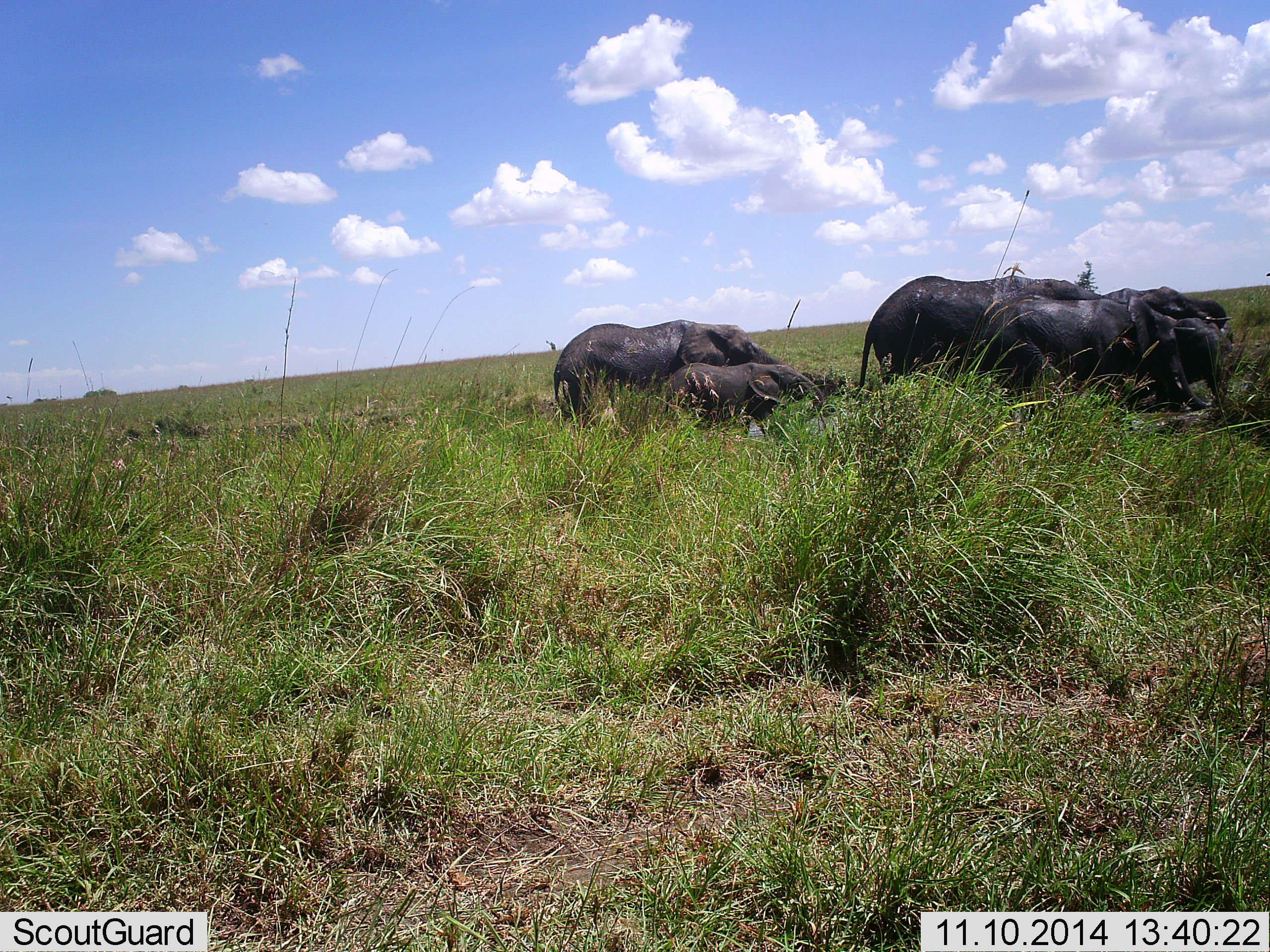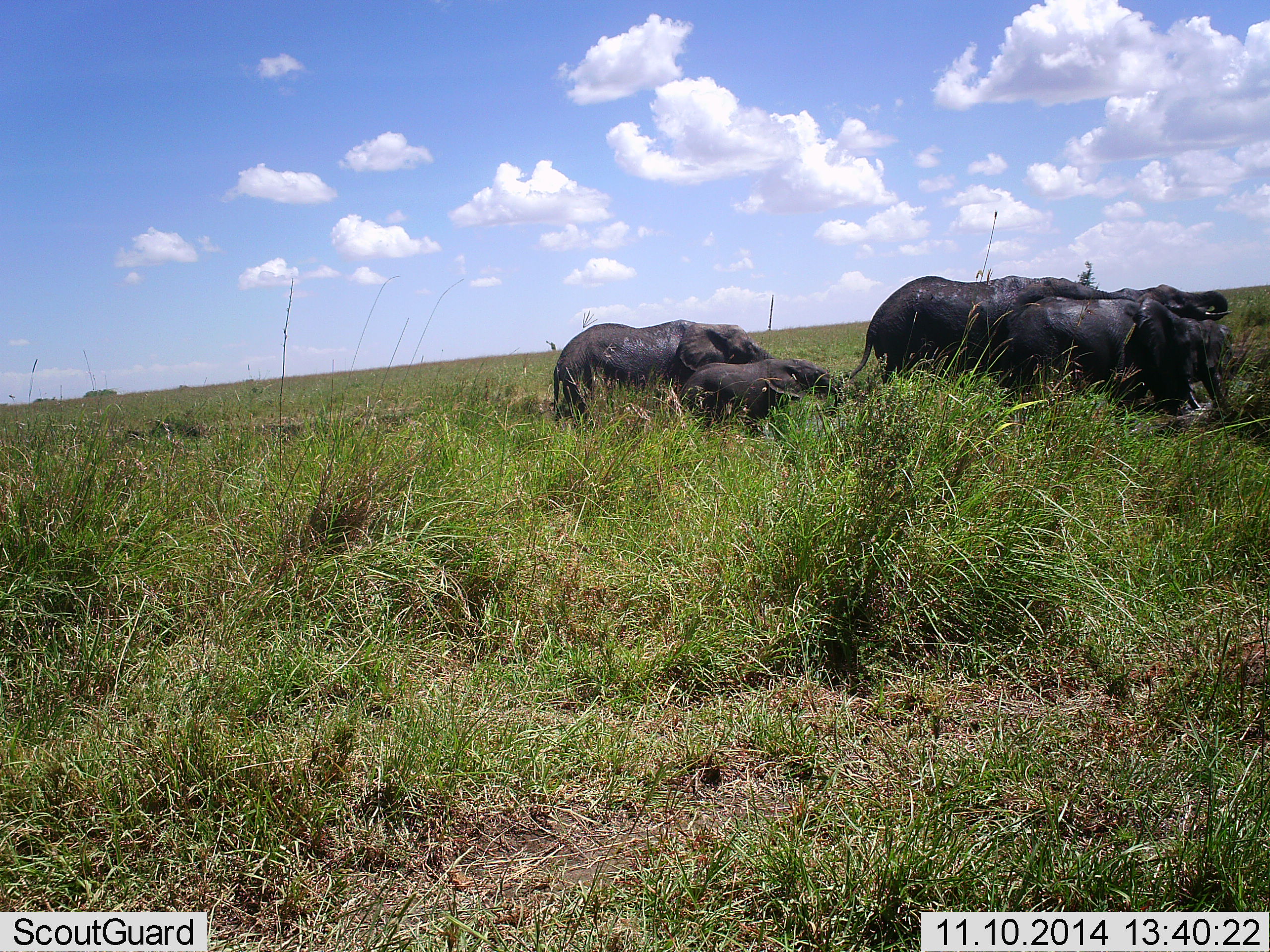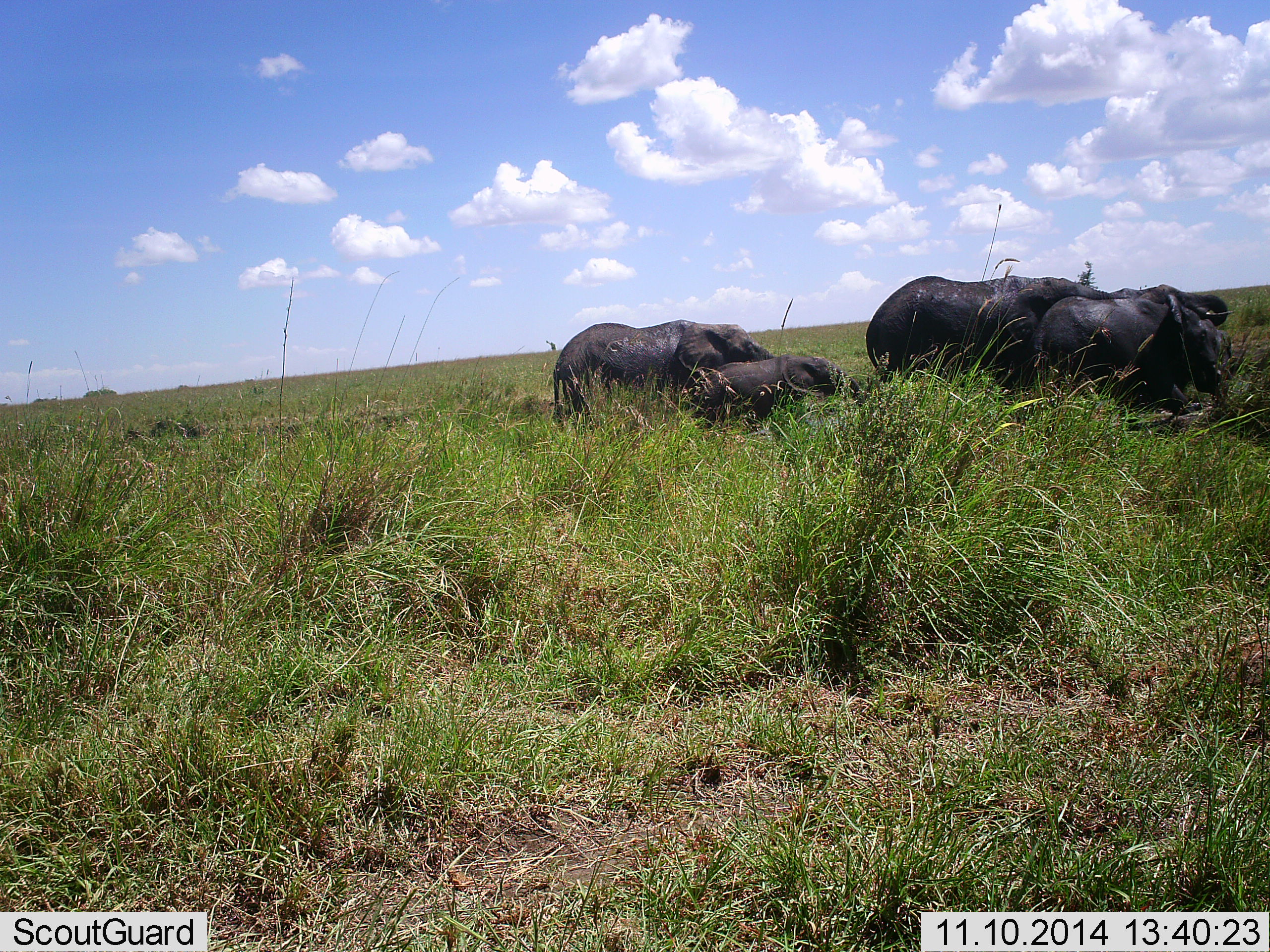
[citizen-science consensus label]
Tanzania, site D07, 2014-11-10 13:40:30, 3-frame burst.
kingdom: Animalia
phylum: Chordata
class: Mammalia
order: Proboscidea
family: Elephantidae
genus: Loxodonta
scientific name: Loxodonta africana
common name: african bush elephant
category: elephant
Elephant (african bush elephant) (Loxodonta africana), count 5. Behavior (volunteer vote fractions): standing 70%, resting 0%, moving 30%, interacting 0%. Young present (vote fraction): 90%. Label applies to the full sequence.